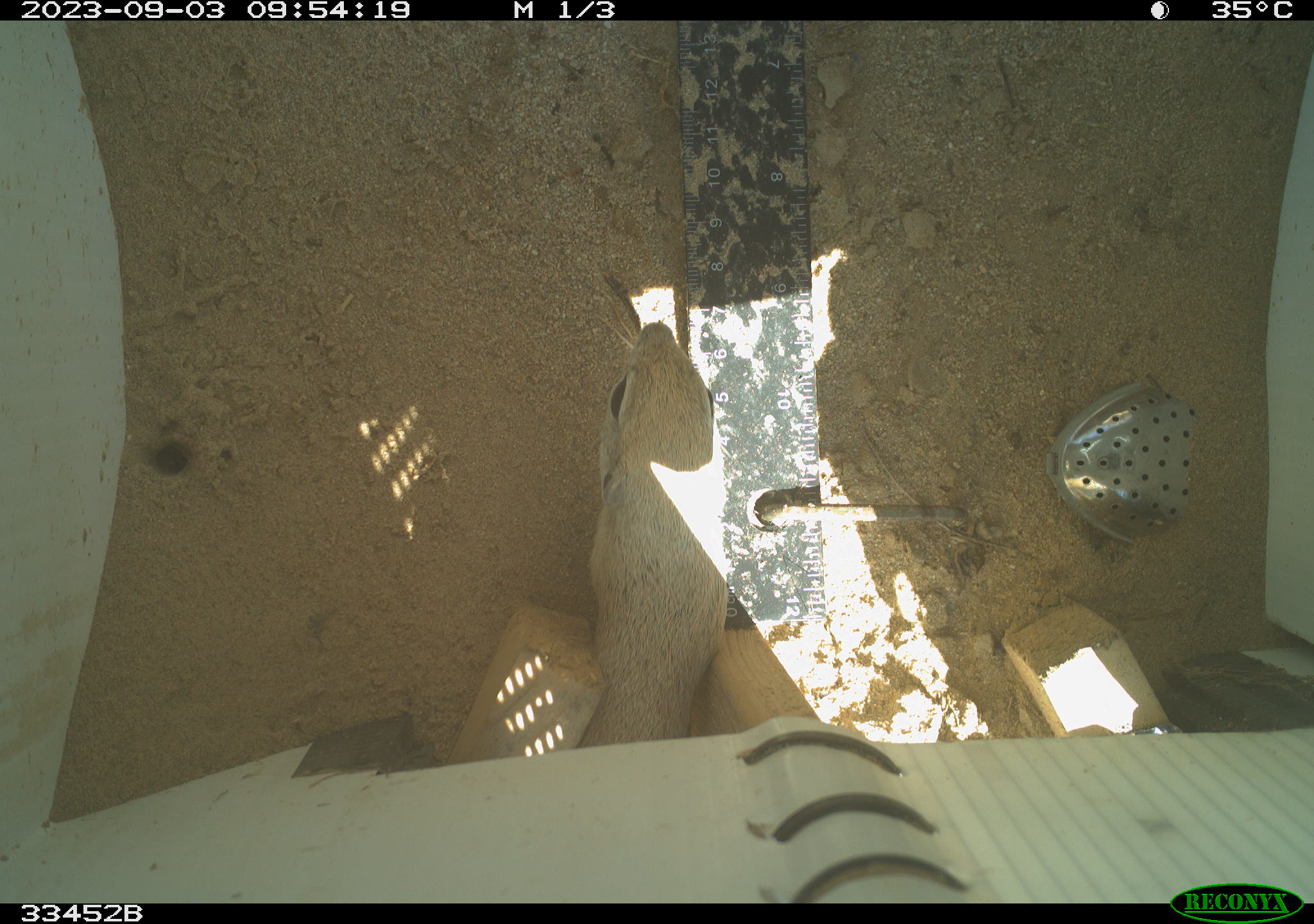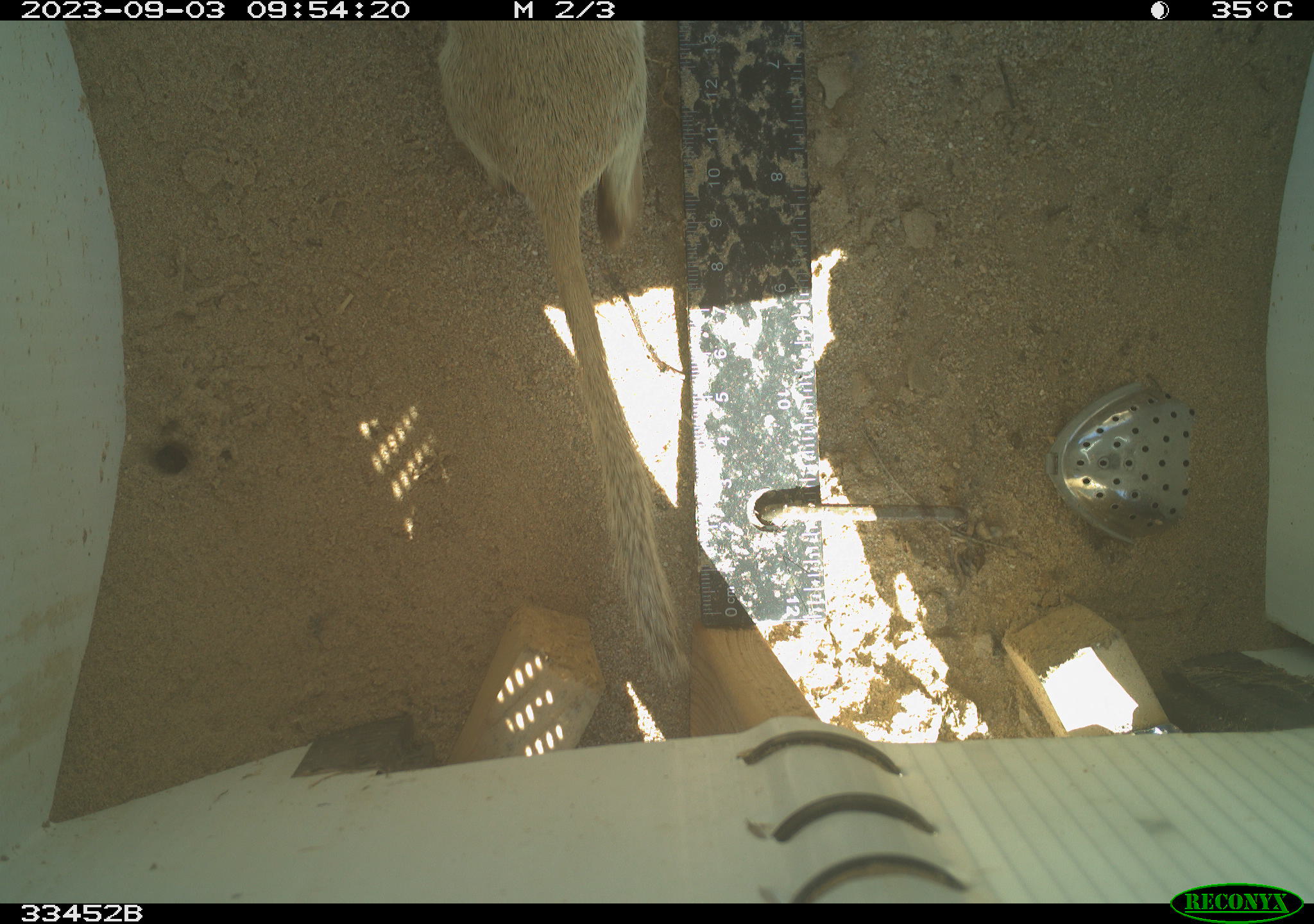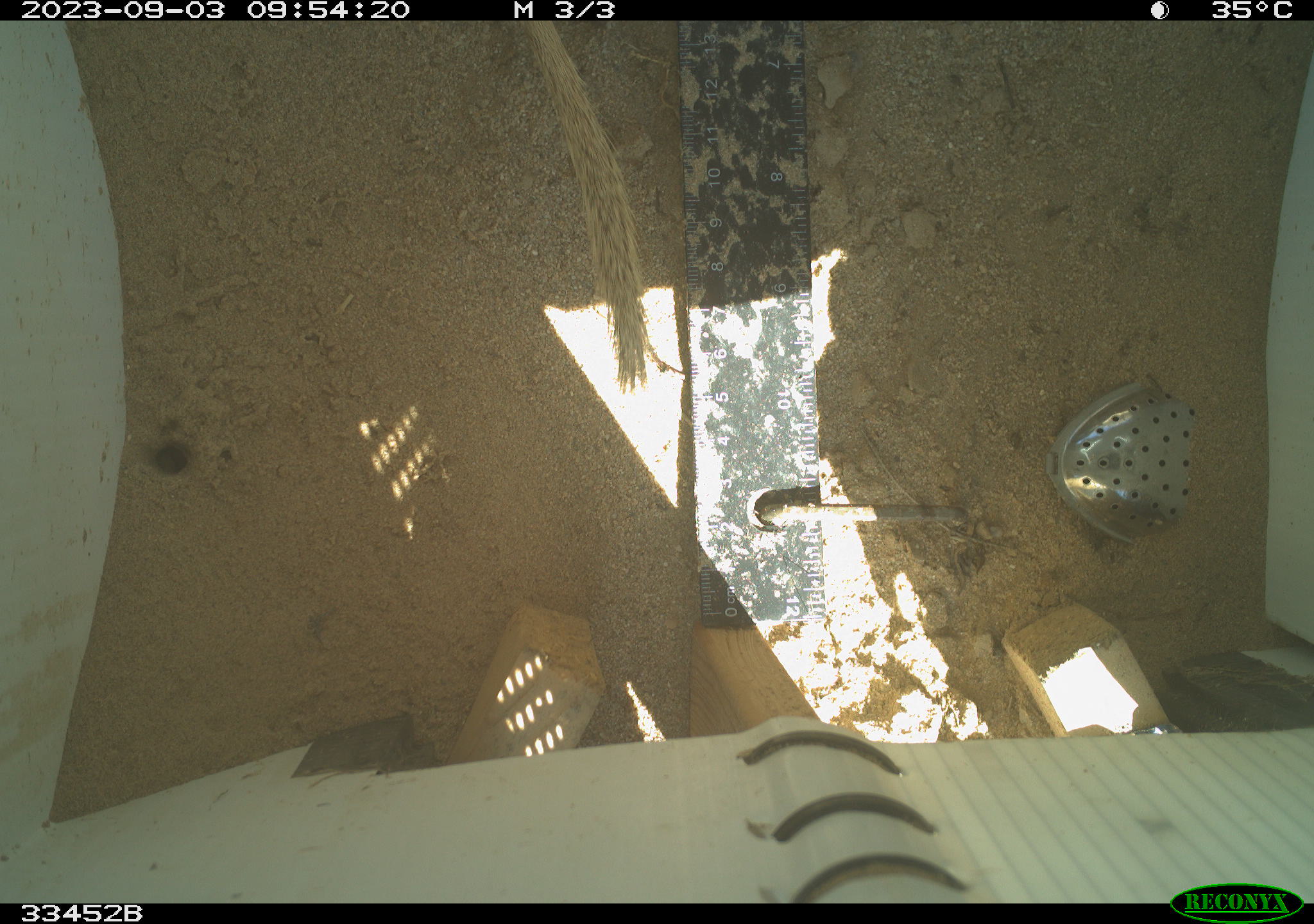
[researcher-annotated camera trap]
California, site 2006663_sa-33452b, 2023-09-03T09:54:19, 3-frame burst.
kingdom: Animalia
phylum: Chordata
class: Mammalia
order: Rodentia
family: Sciuridae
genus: Xerospermophilus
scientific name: Xerospermophilus tereticaudus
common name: round-tailed ground squirrel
Round-tailed ground squirrel (Xerospermophilus tereticaudus).